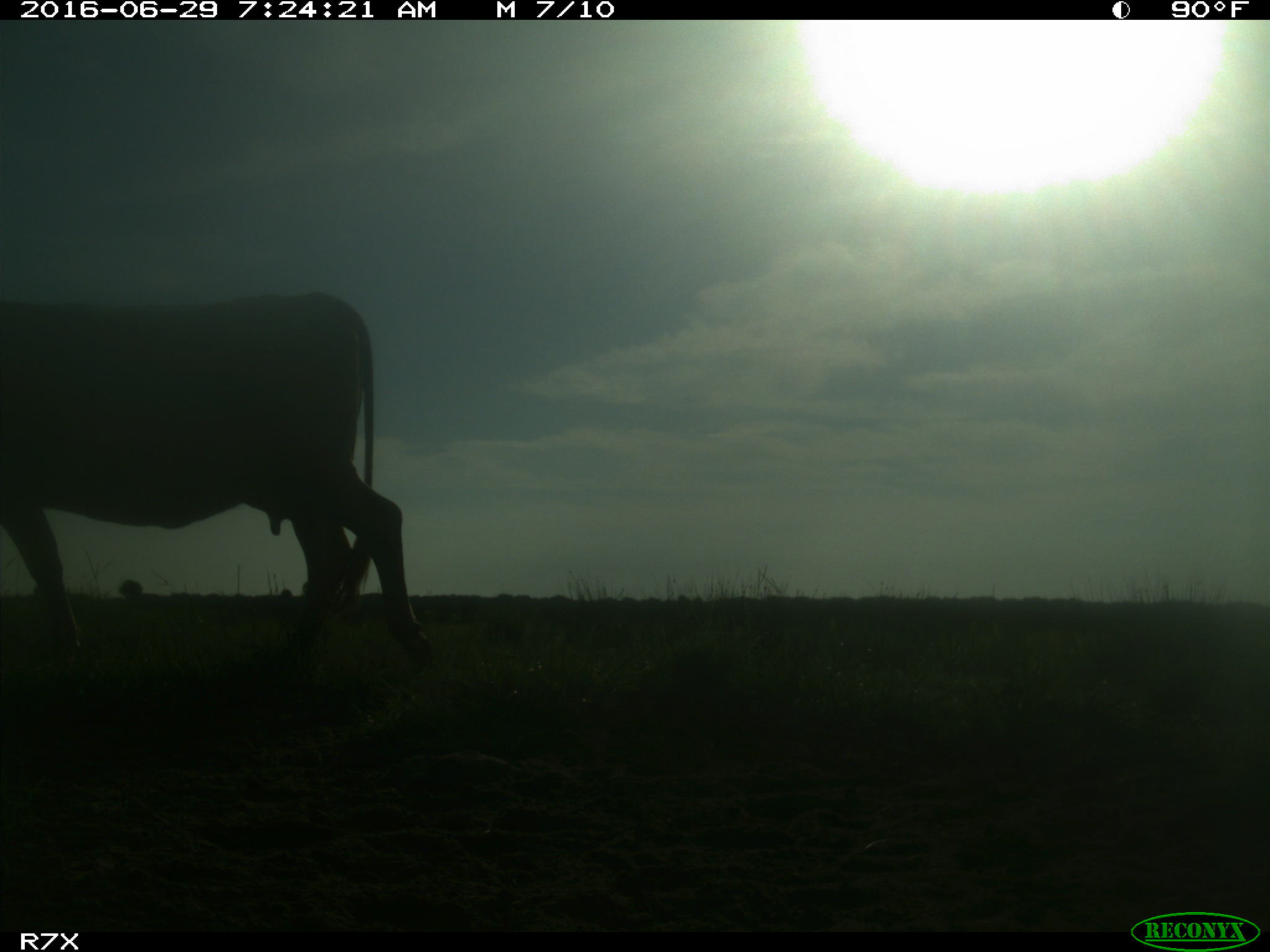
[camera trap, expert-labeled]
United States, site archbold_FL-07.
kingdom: Animalia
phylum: Chordata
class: Mammalia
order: Artiodactyla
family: Bovidae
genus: Bos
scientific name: Bos taurus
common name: domestic cow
Bos taurus (domestic cow).